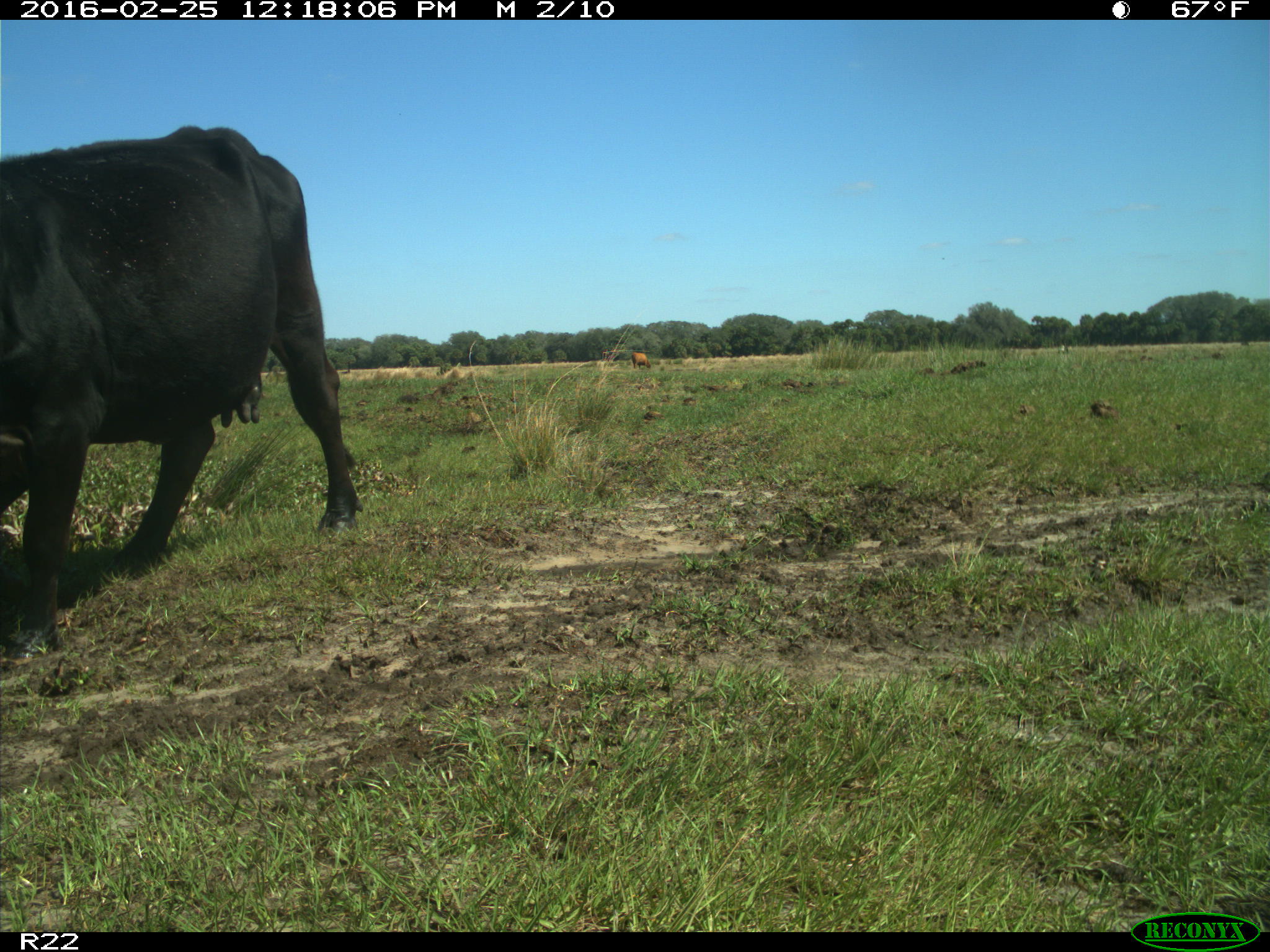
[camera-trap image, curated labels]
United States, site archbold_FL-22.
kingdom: Animalia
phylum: Chordata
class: Mammalia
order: Artiodactyla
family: Bovidae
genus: Bos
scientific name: Bos taurus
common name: domestic cow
Bos taurus (domestic cow).